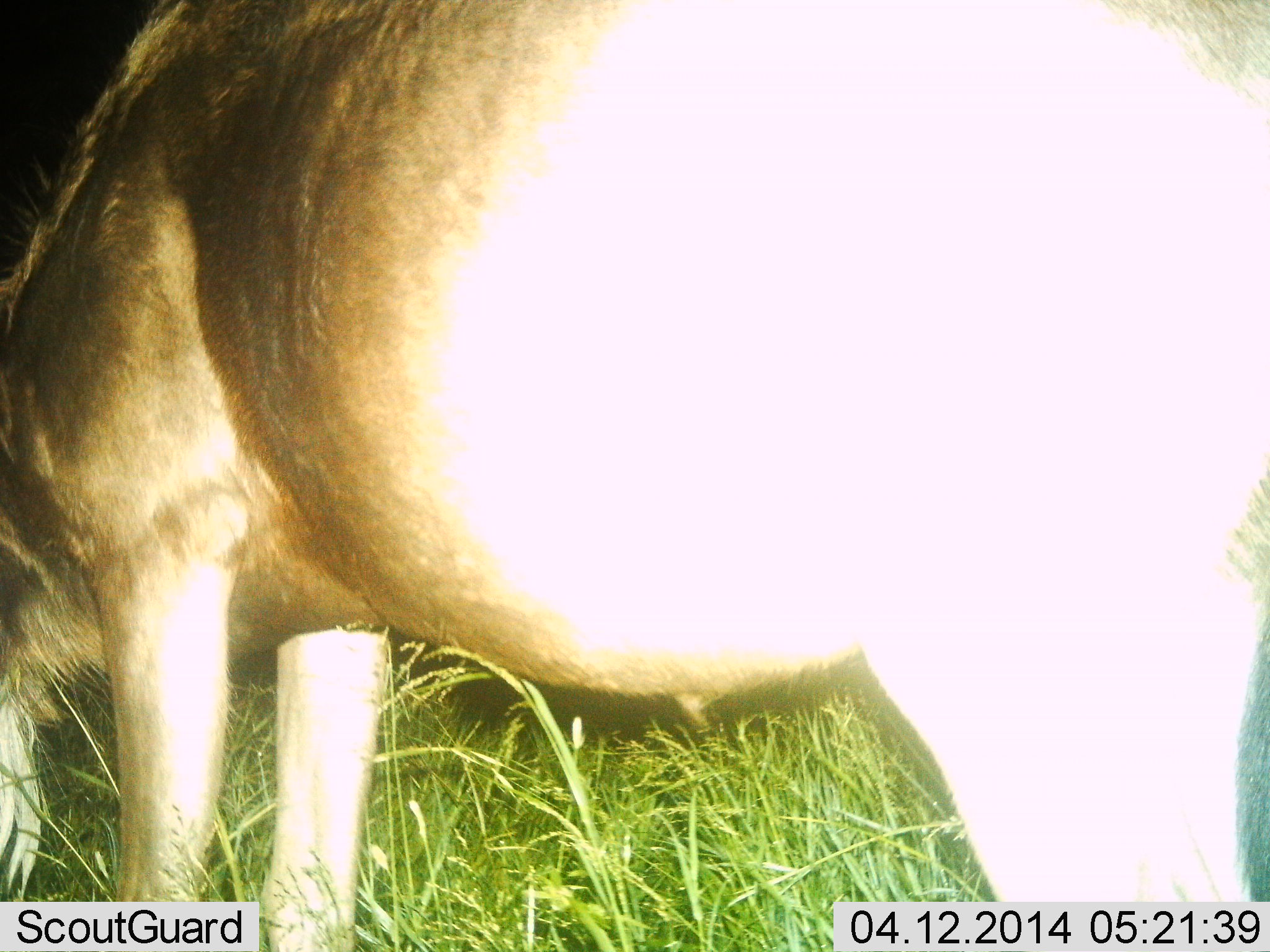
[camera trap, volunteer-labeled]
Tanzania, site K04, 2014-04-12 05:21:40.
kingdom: Animalia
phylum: Chordata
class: Mammalia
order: Artiodactyla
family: Bovidae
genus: Connochaetes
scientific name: Connochaetes taurinus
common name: blue wildebeest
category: wildebeest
Wildebeest (blue wildebeest) (Connochaetes taurinus), count 1. Behavior (volunteer vote fractions): standing 40%, resting 0%, moving 0%, interacting 0%. Young present (vote fraction): 0%. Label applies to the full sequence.